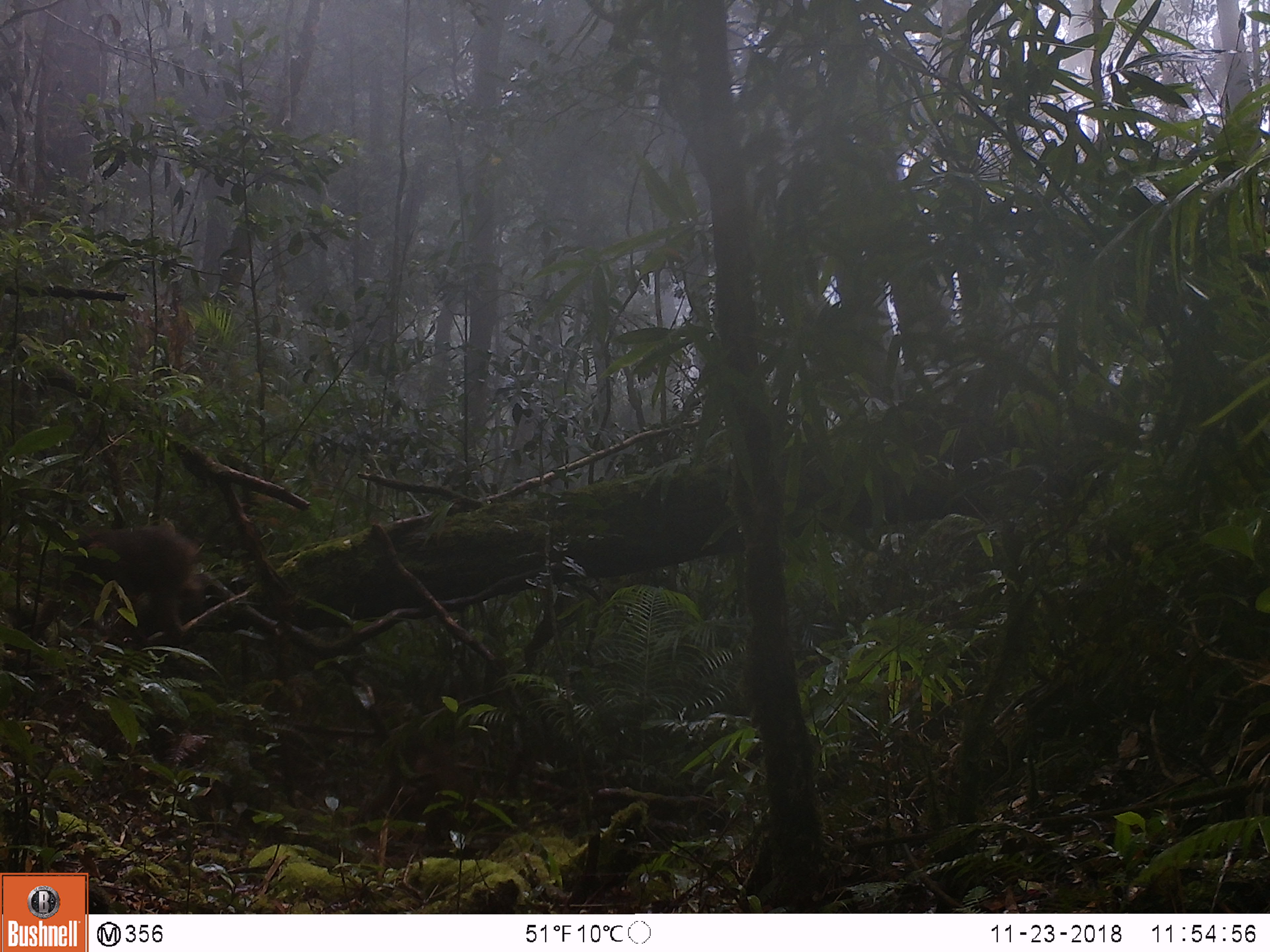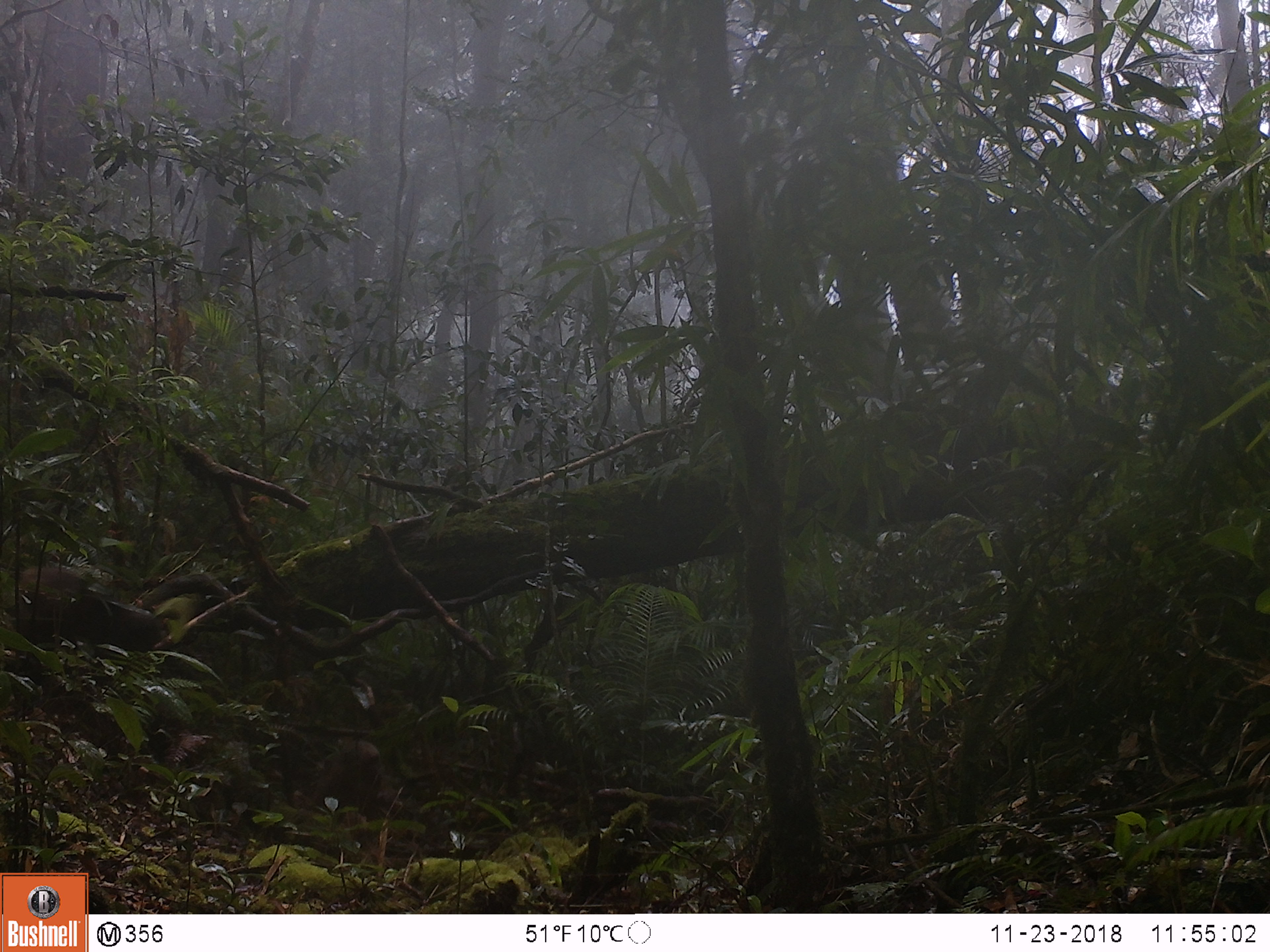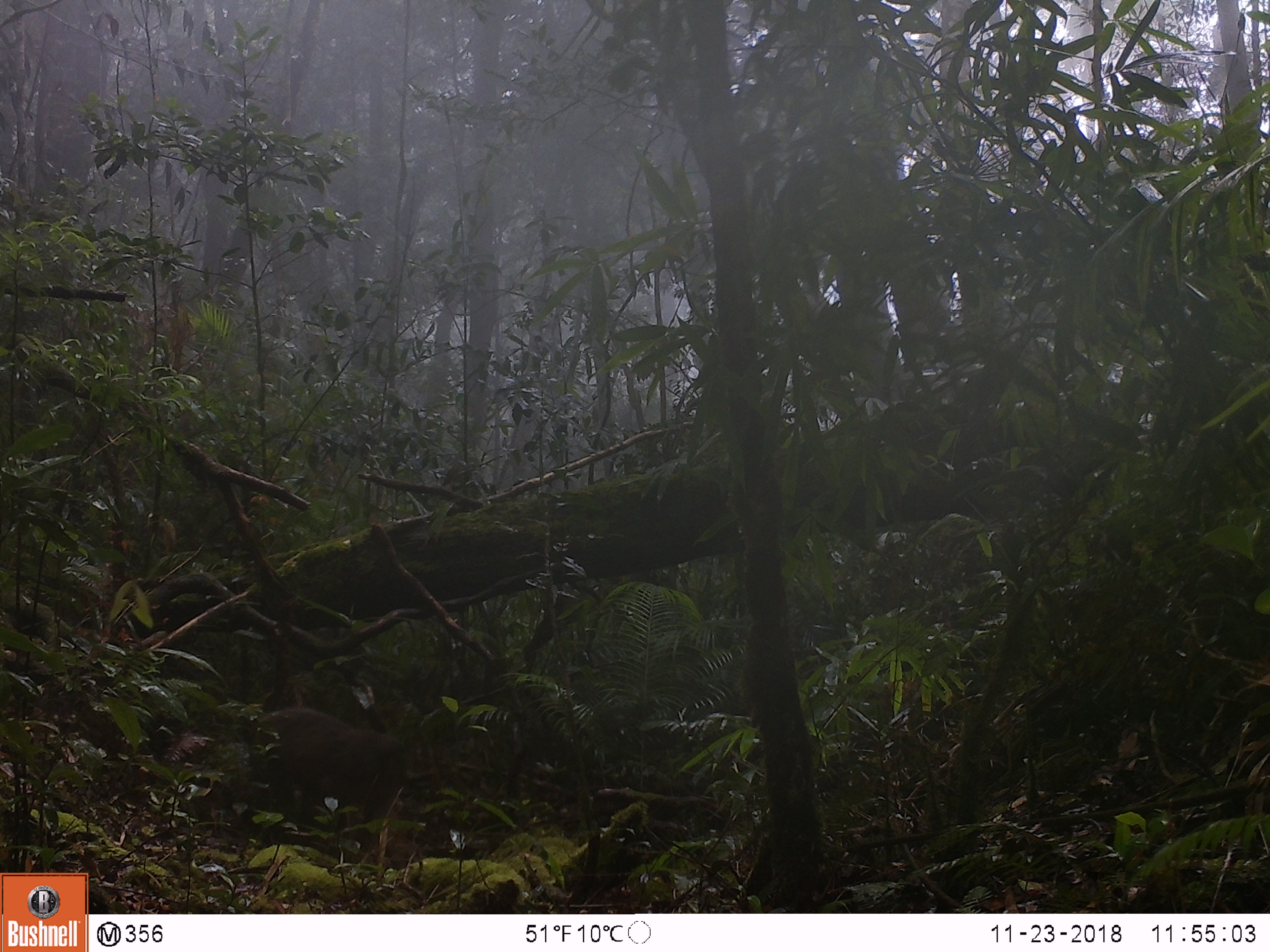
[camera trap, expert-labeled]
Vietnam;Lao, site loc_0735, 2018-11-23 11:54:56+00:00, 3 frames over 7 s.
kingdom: Animalia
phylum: Chordata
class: Mammalia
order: Primates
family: Cercopithecidae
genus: Macaca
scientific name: Macaca arctoides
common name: stump-tailed macaque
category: stump tailed macaque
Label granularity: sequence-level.